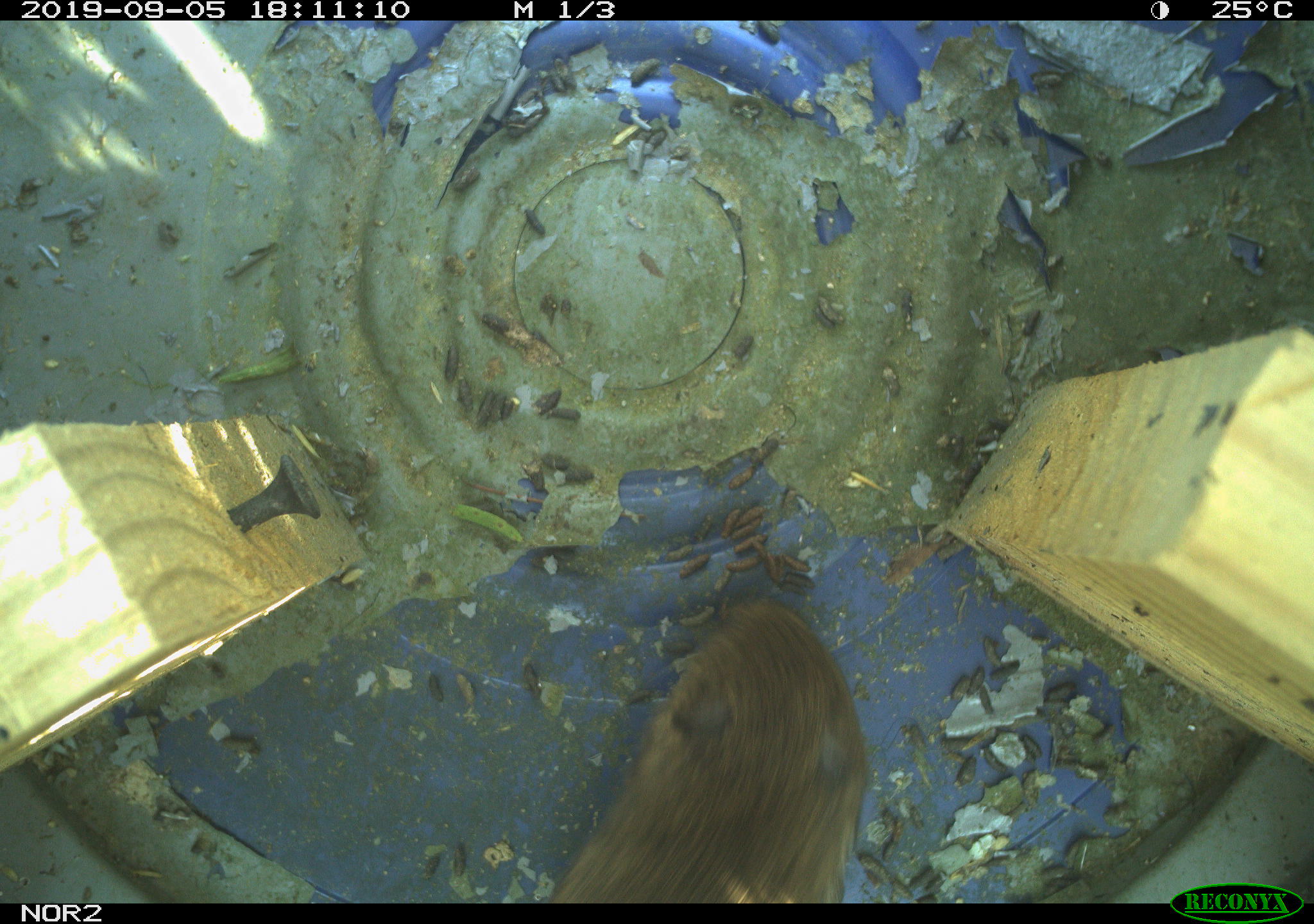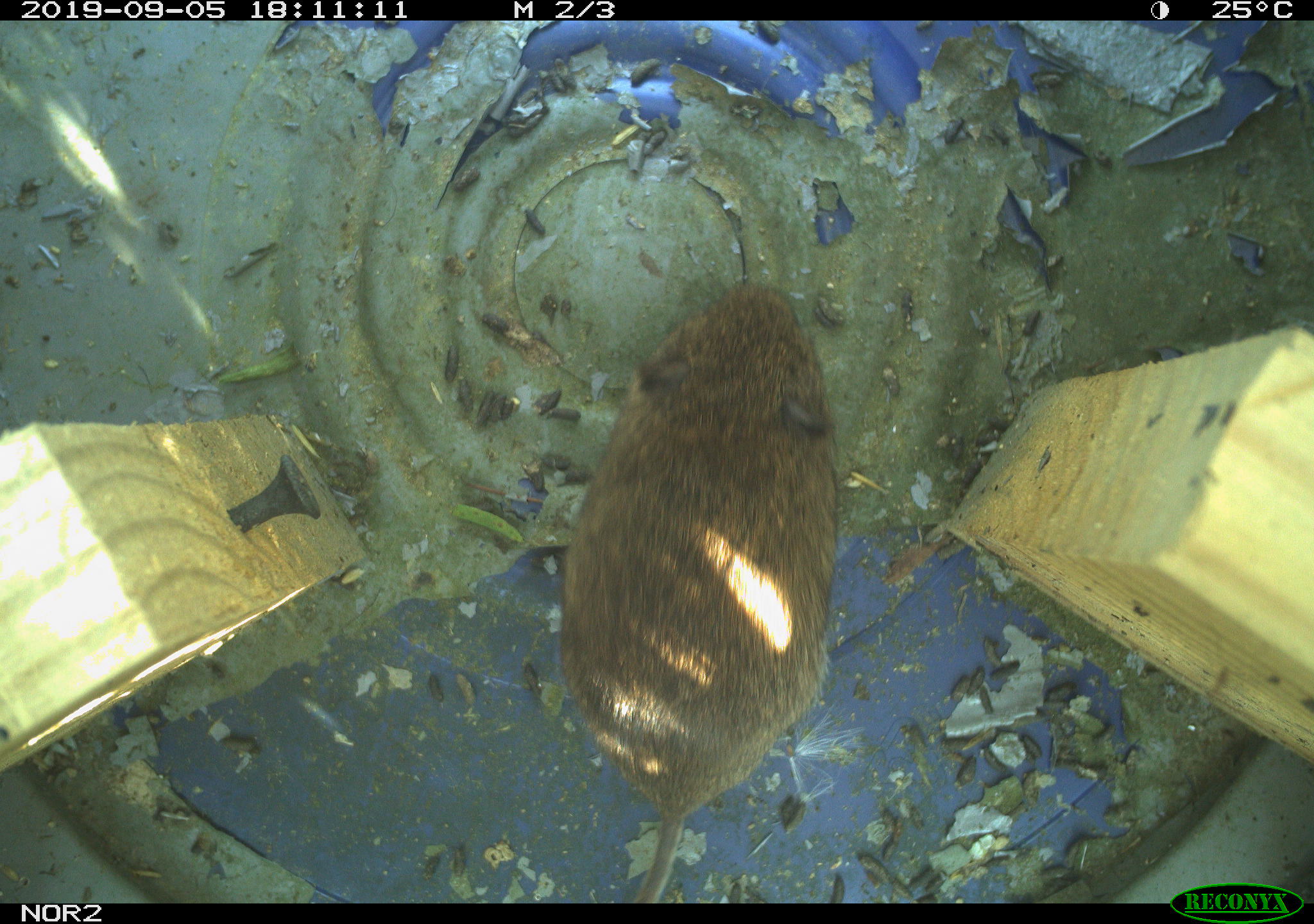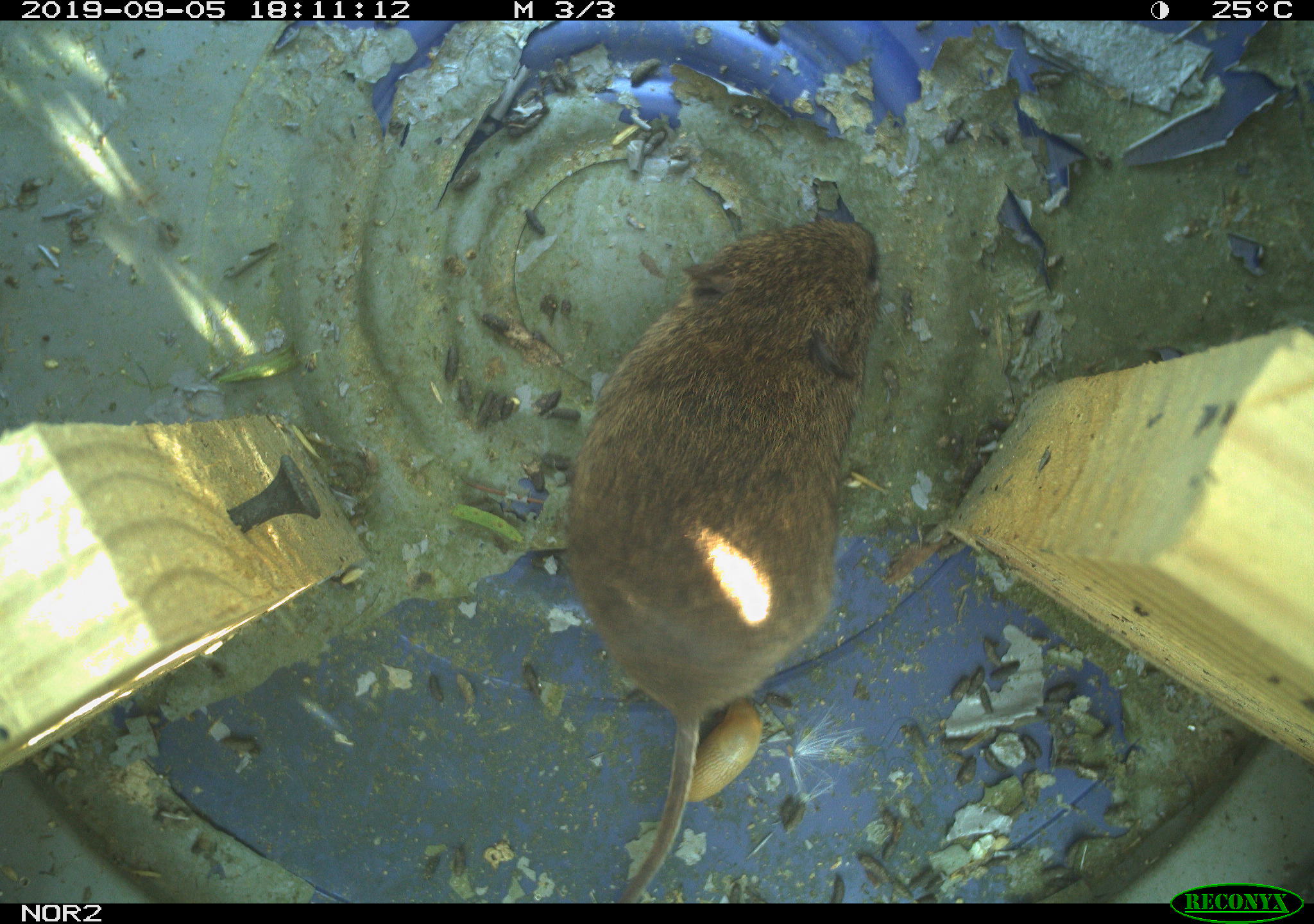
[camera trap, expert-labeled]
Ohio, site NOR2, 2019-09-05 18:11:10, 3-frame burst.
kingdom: Animalia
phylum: Chordata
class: Mammalia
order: Rodentia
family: Cricetidae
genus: Microtus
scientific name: Microtus pennsylvanicus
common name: meadow vole